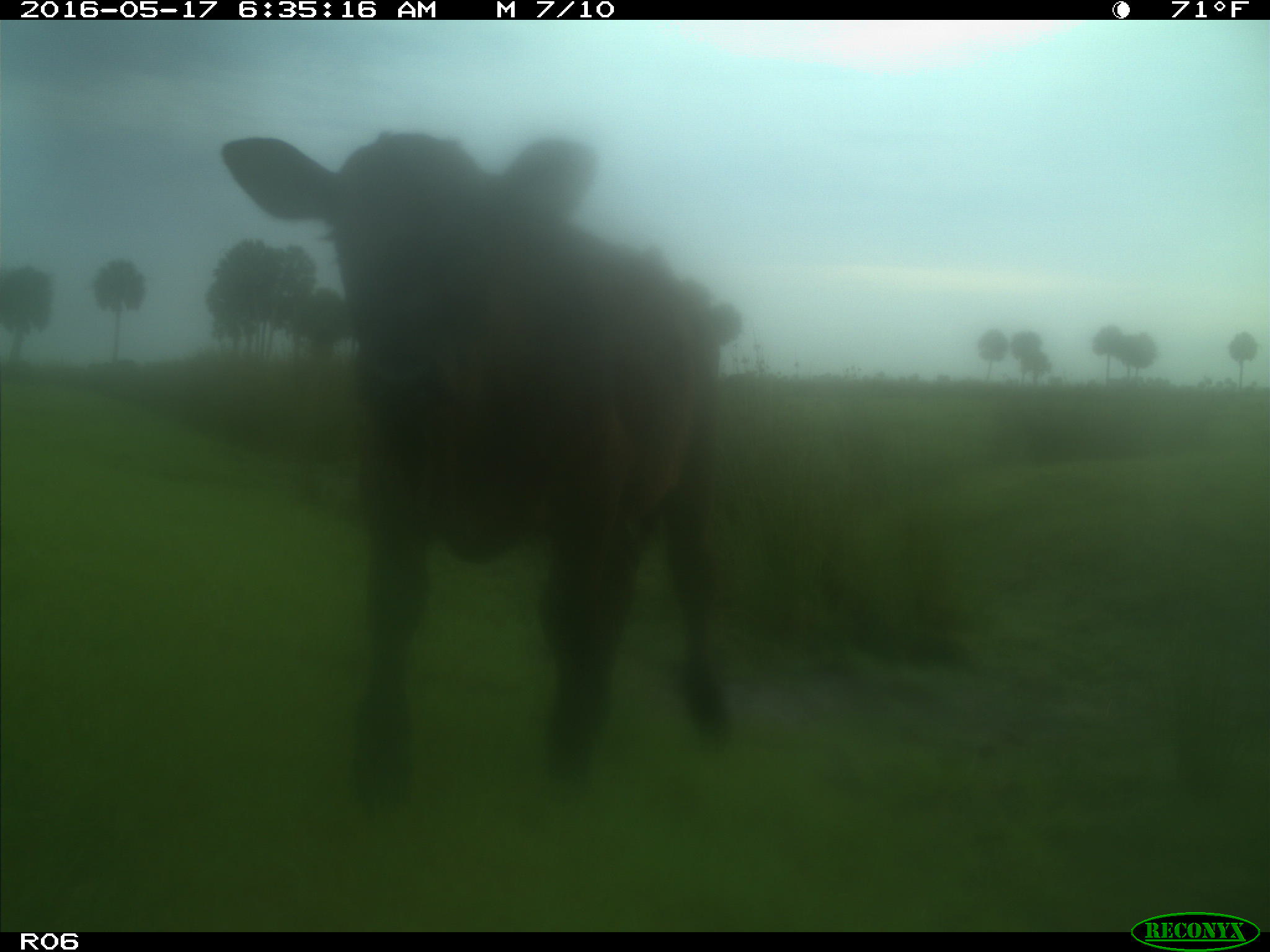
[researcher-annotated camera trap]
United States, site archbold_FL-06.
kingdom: Animalia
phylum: Chordata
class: Mammalia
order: Artiodactyla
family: Bovidae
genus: Bos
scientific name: Bos taurus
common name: domestic cow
Bos taurus (domestic cow).